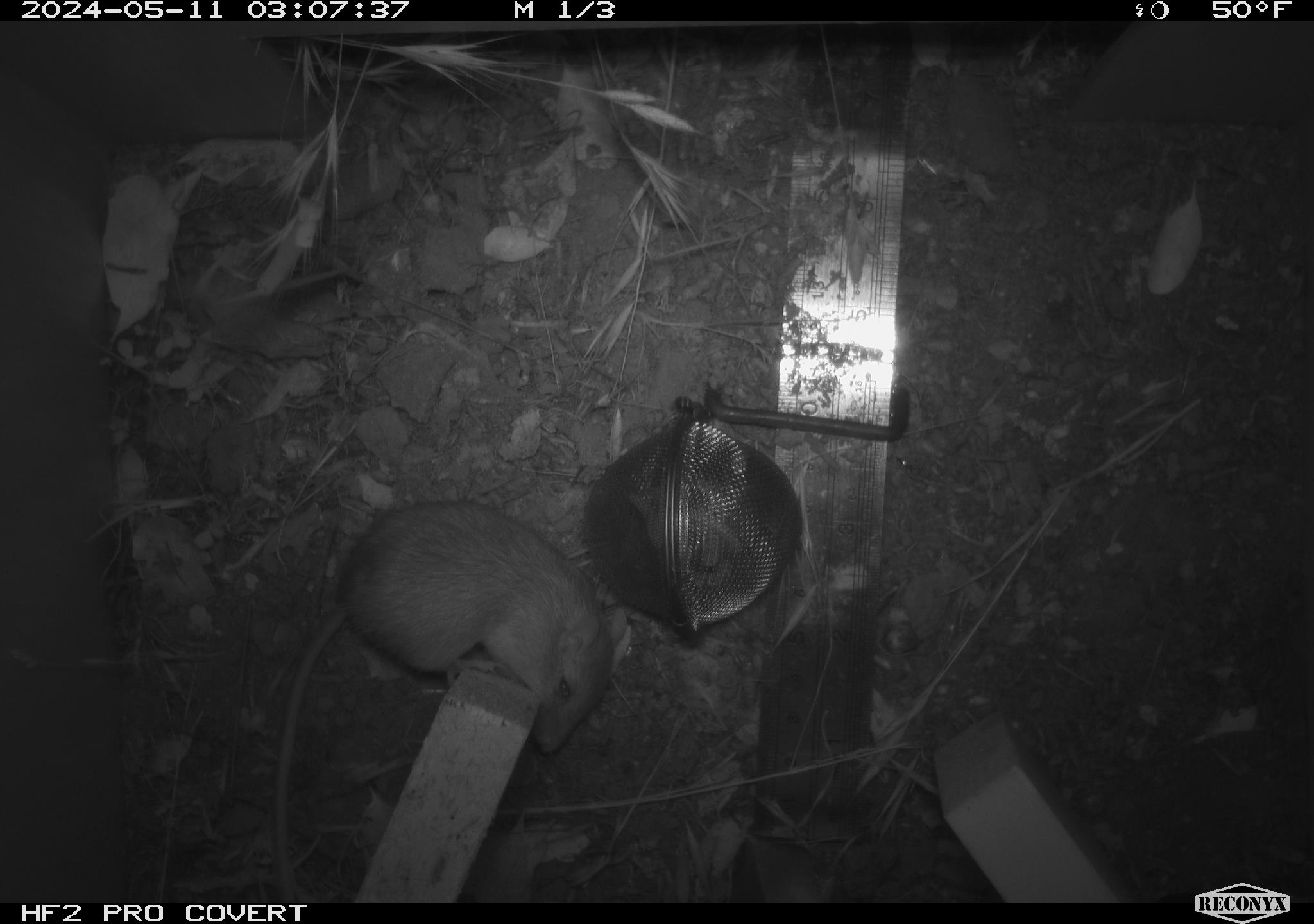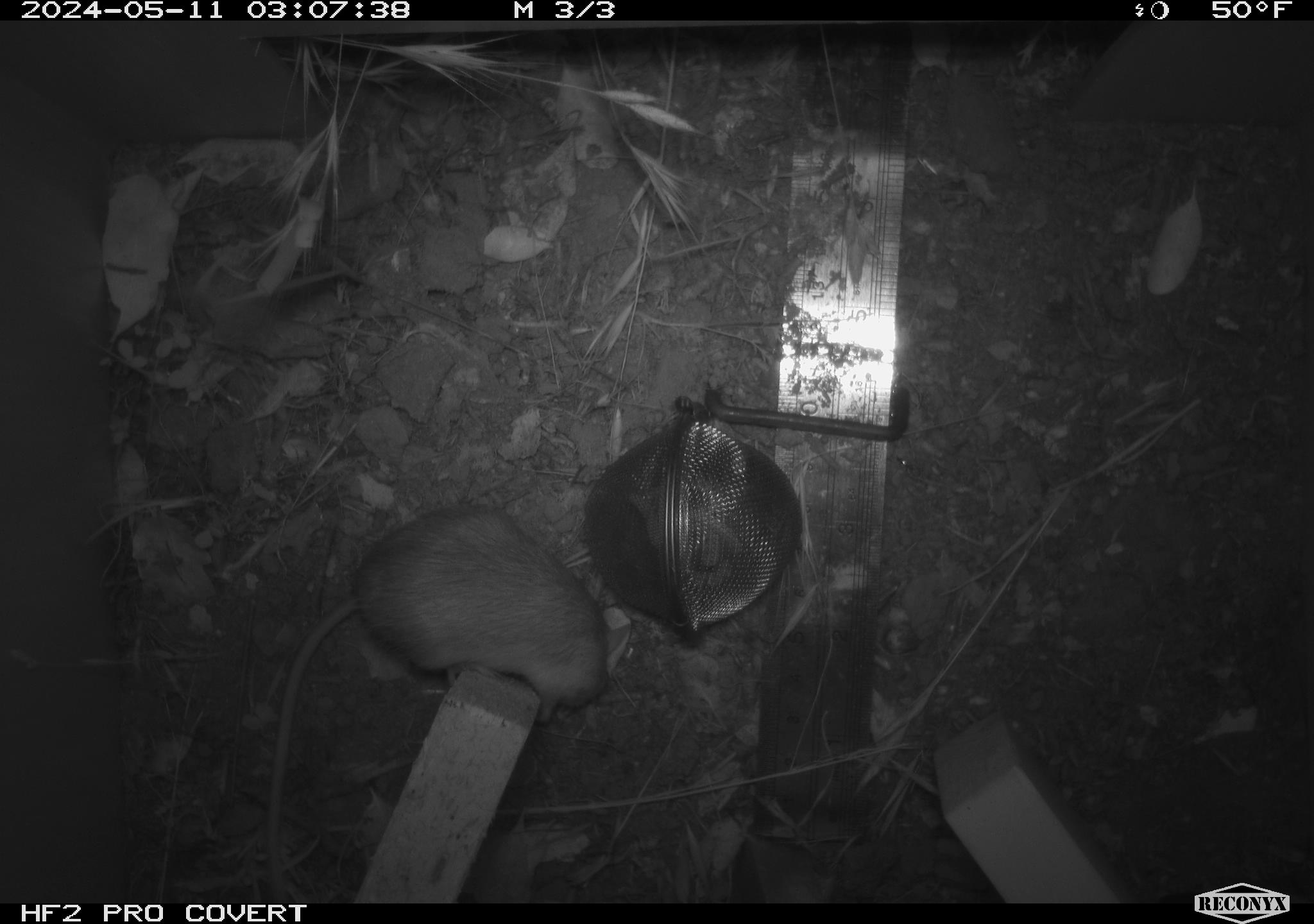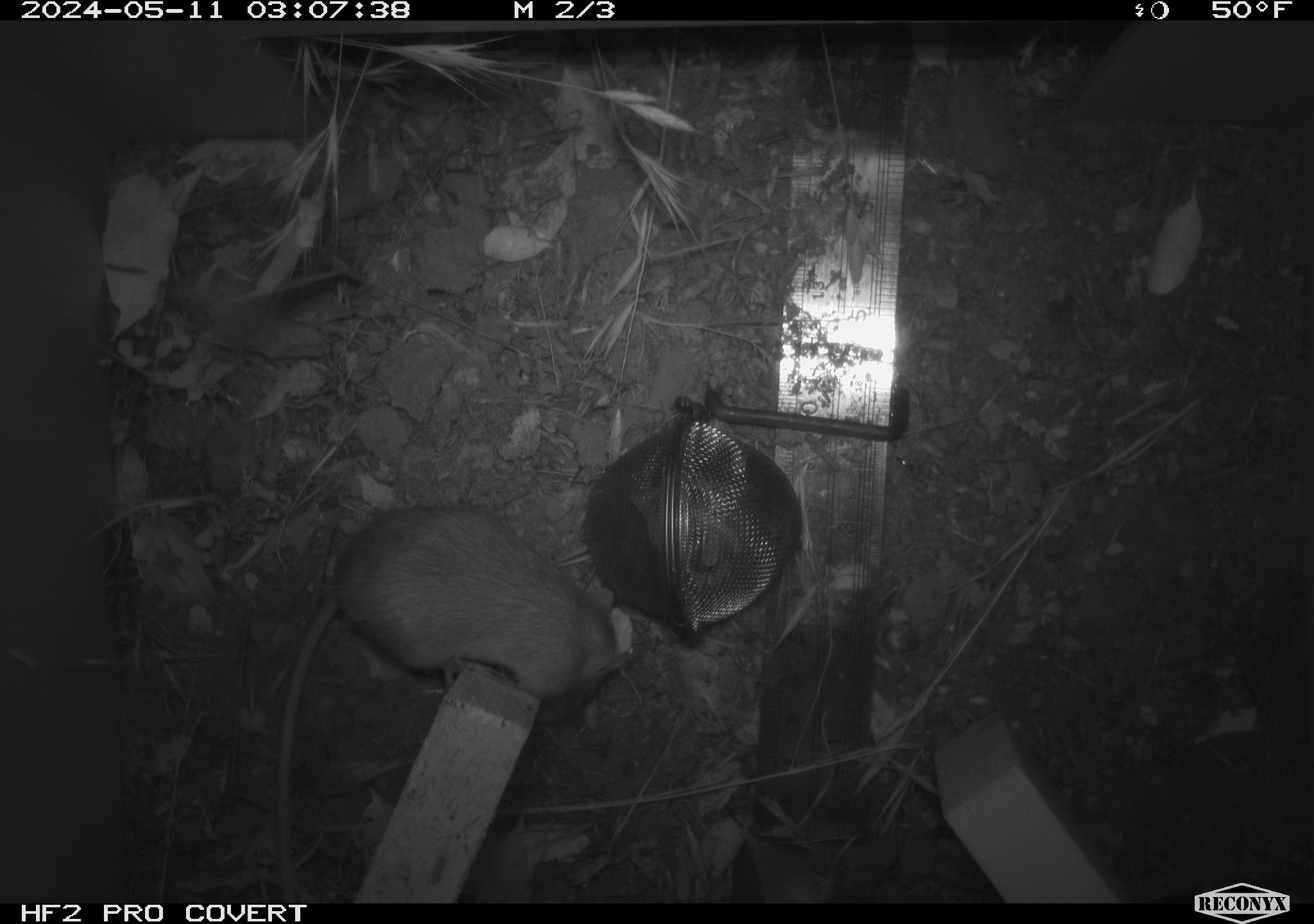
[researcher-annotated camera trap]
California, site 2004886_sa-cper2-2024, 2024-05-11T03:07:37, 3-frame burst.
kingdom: Animalia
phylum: Chordata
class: Mammalia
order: Rodentia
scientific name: Rodentia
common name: rodent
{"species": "rodent (Rodentia)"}